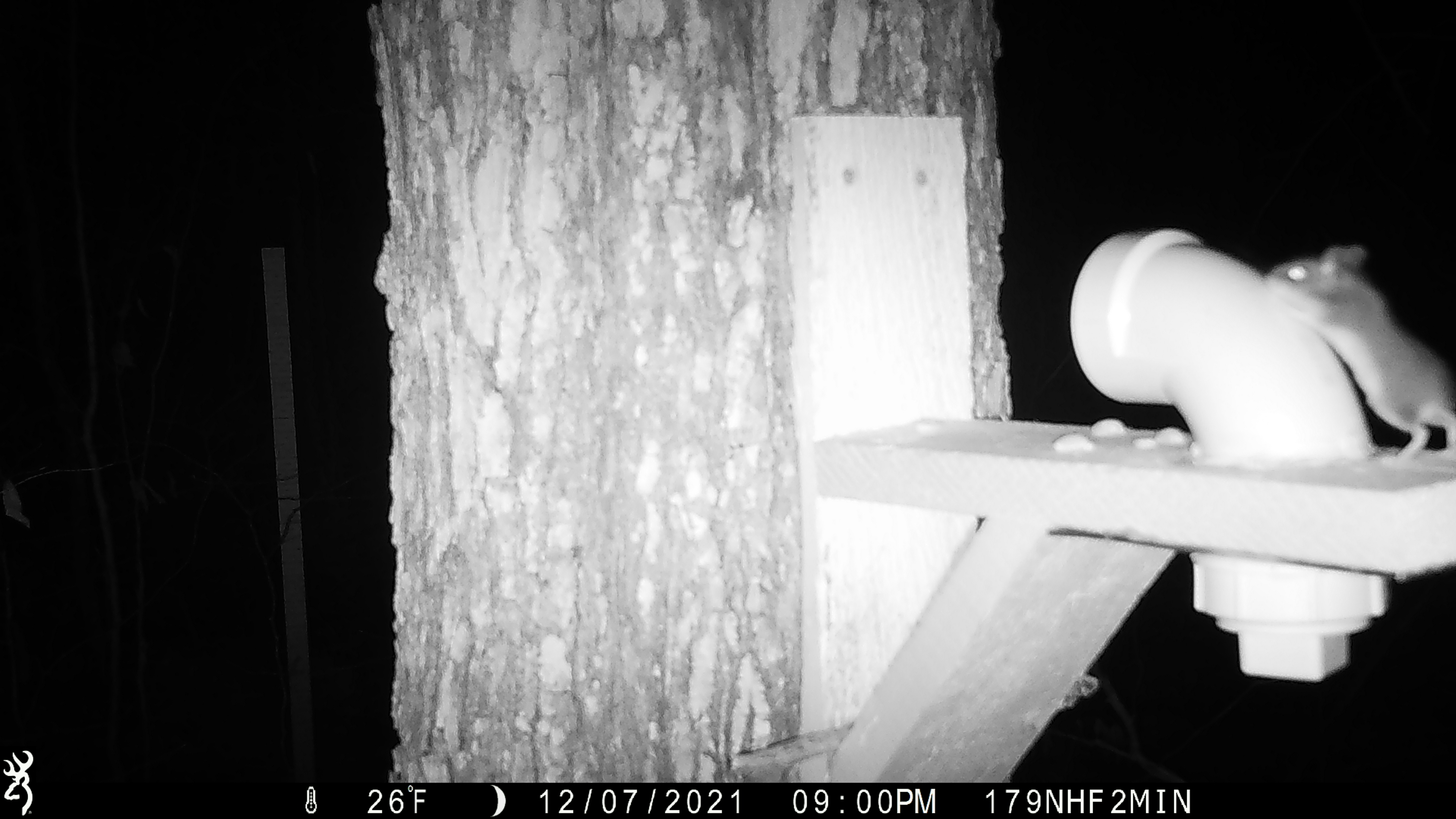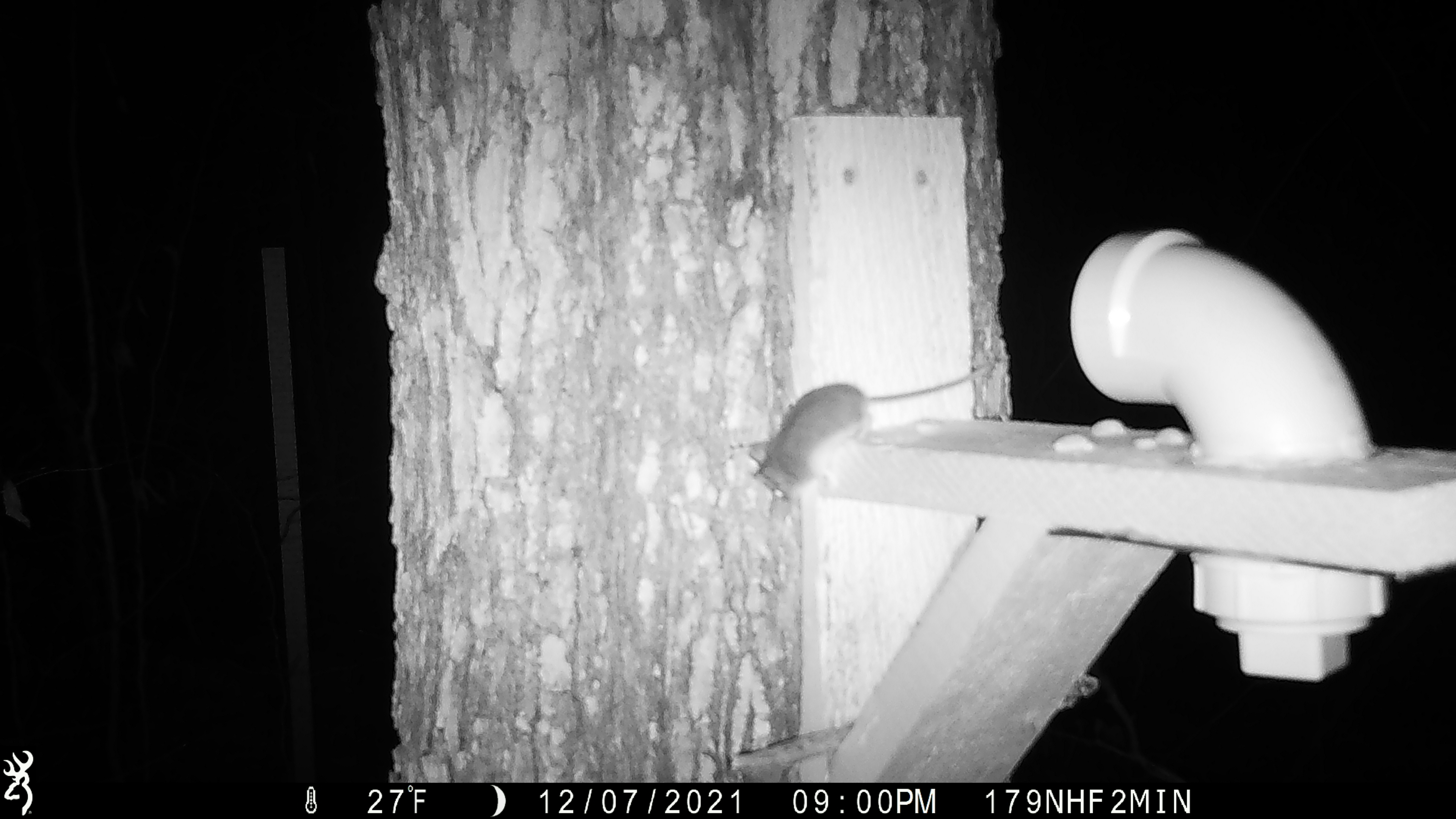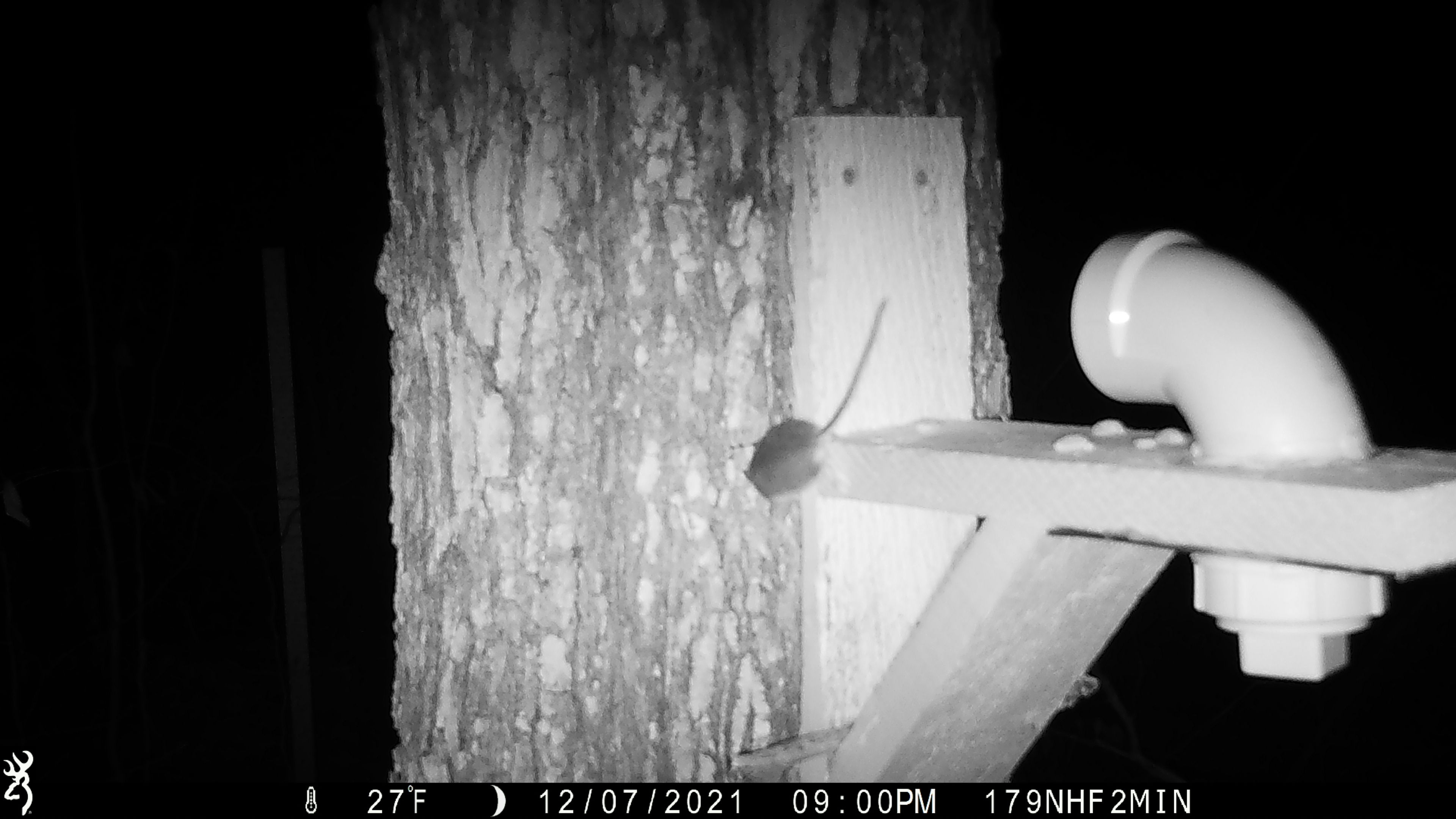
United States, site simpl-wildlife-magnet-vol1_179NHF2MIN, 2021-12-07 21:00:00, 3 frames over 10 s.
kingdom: Animalia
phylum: Chordata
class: Mammalia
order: Rodentia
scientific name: Rodentia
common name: mouse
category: mouse sp.